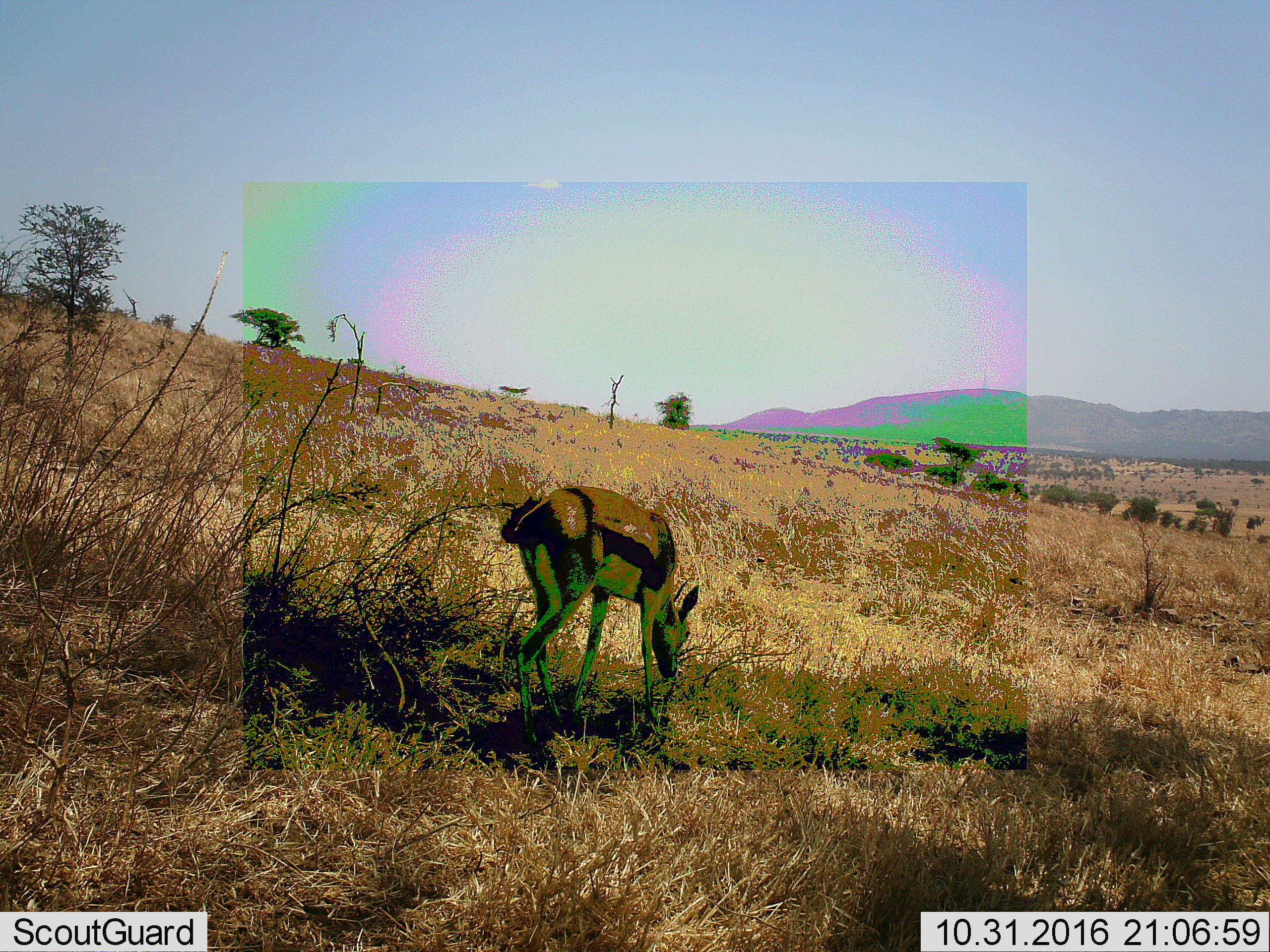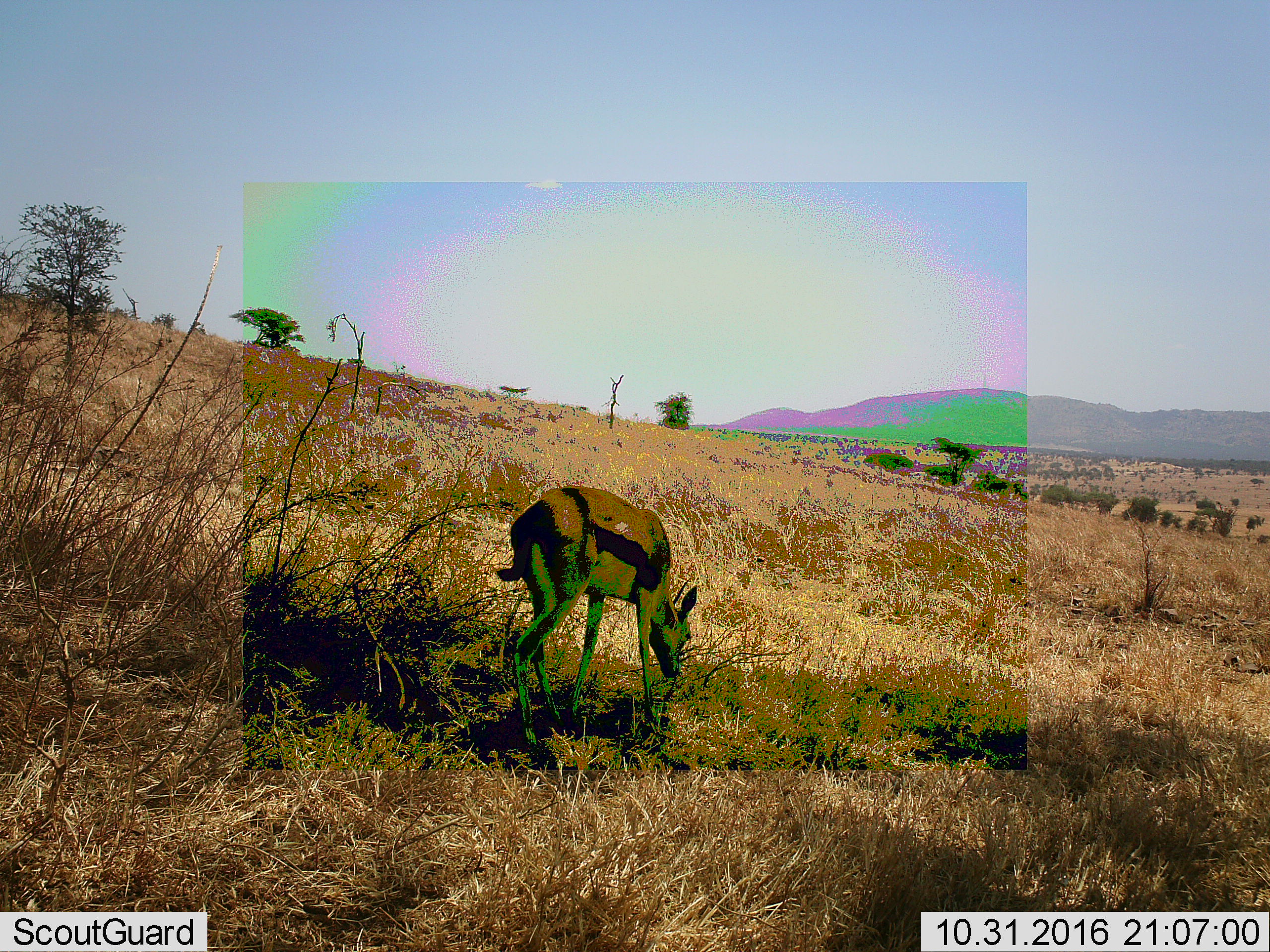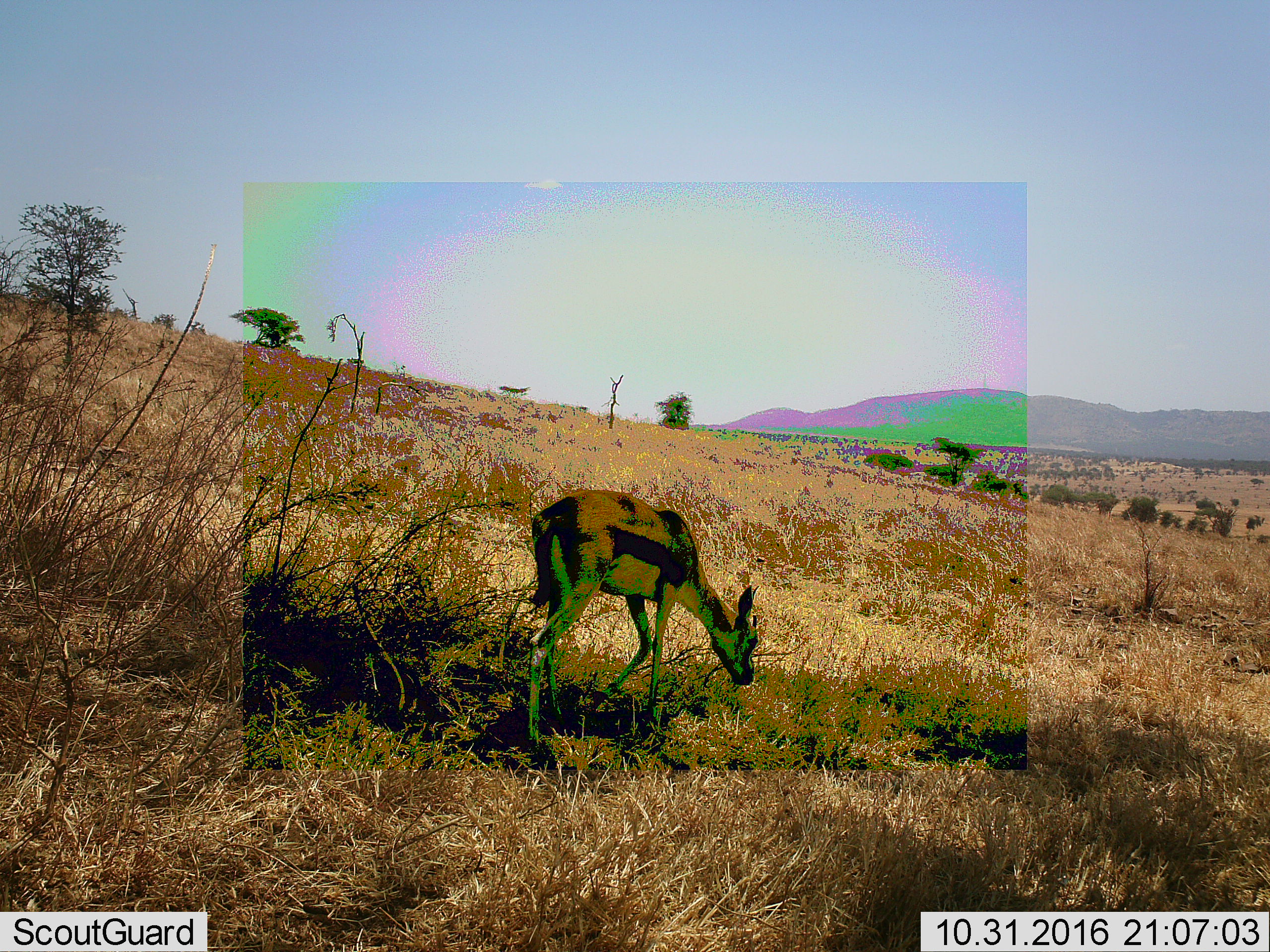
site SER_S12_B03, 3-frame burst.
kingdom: Animalia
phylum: Chordata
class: Mammalia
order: Artiodactyla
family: Bovidae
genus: Eudorcas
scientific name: Eudorcas thomsonii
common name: thomson's gazelle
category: gazellethomsons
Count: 1.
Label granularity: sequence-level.